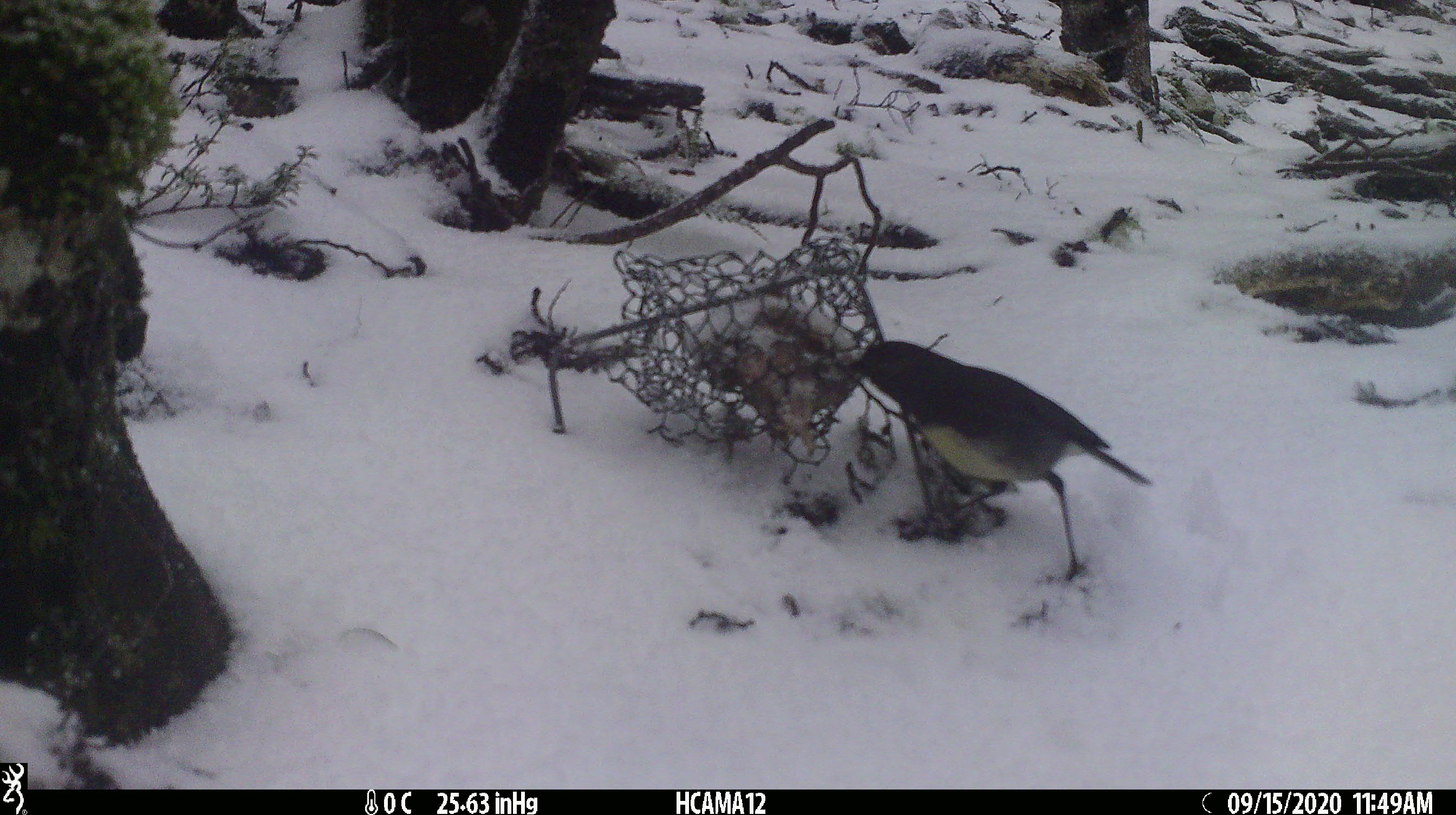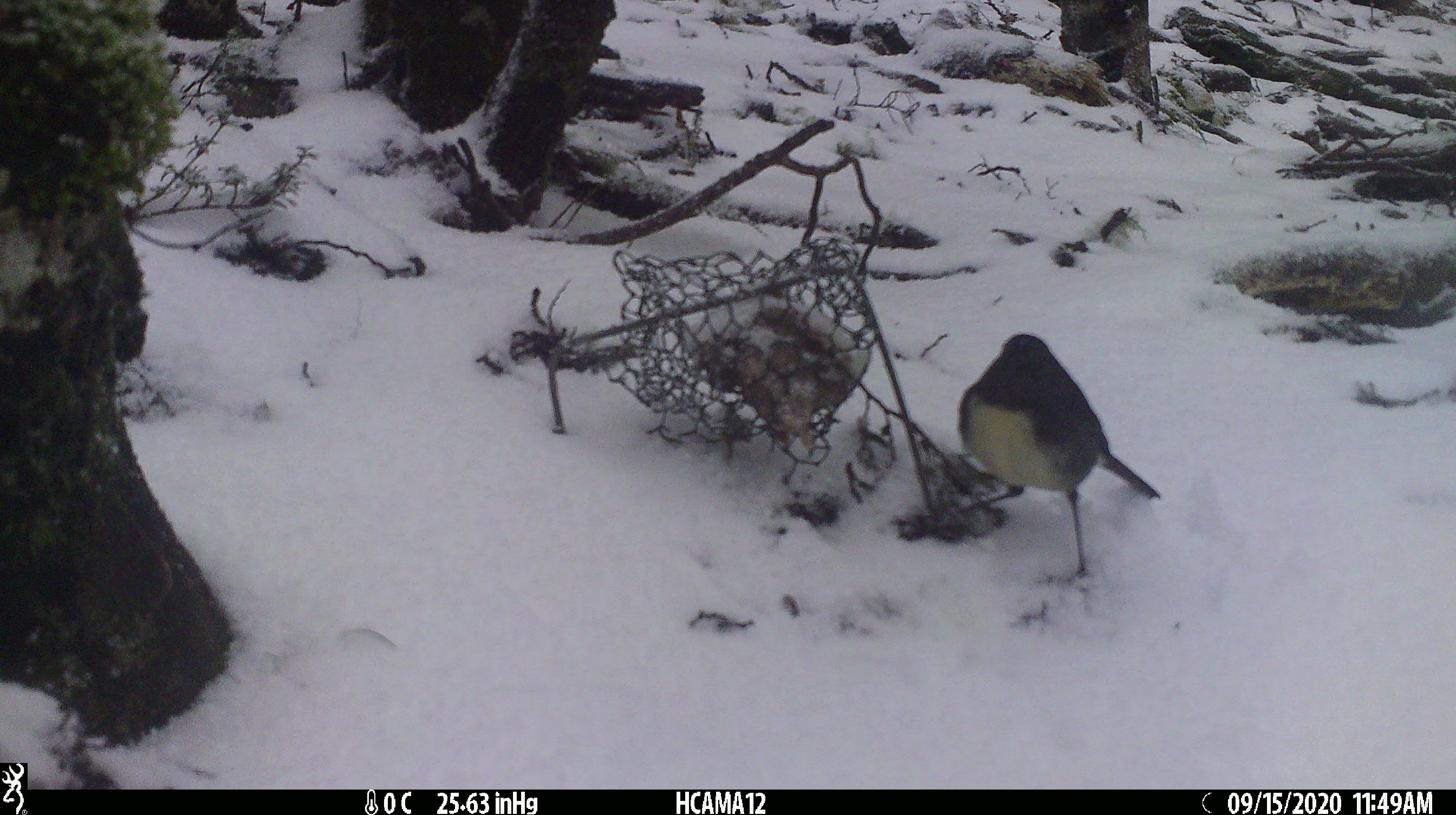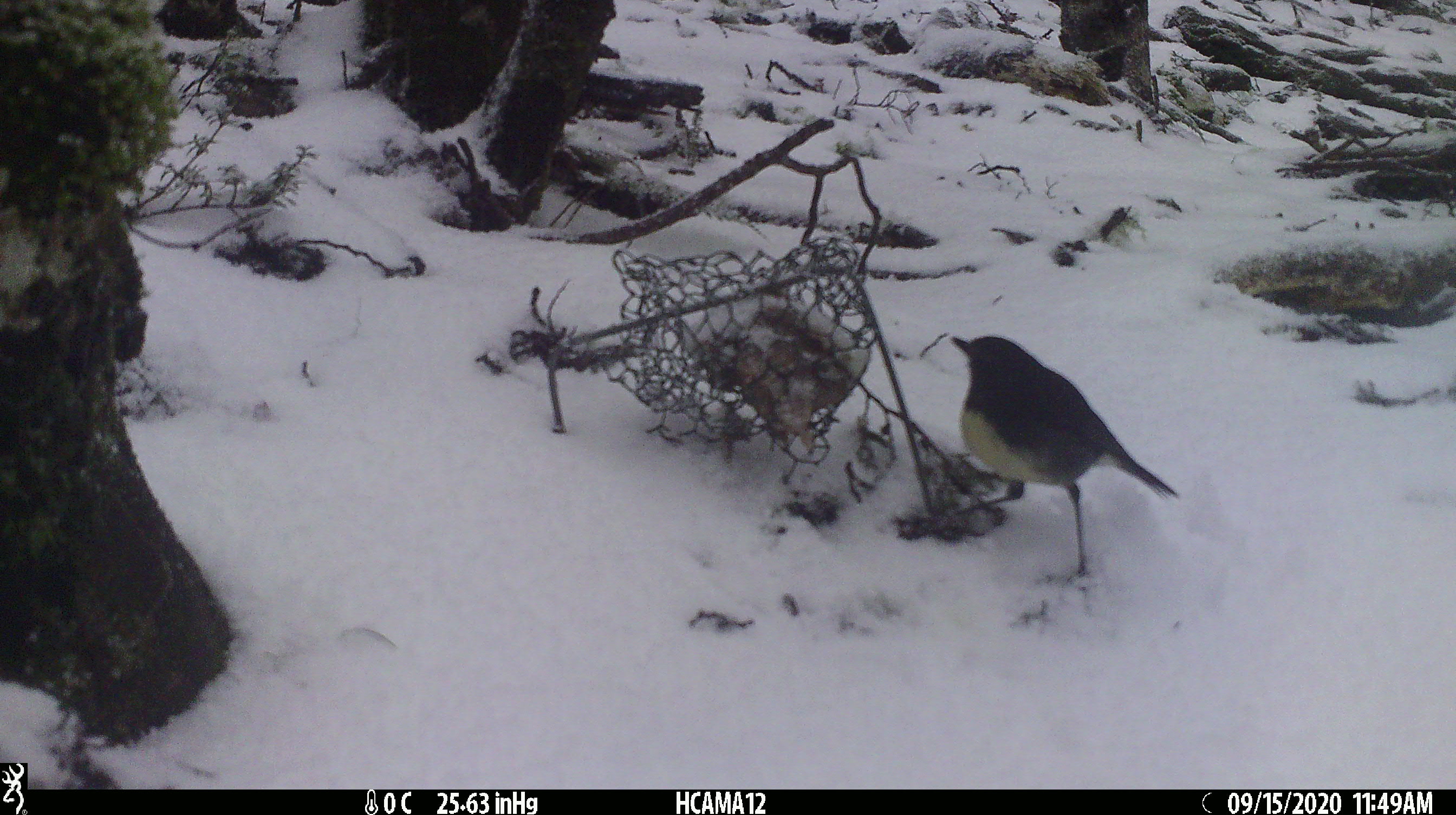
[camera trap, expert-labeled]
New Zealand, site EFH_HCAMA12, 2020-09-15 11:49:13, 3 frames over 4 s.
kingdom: Animalia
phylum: Chordata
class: Aves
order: Passeriformes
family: Petroicidae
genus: Petroica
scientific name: Petroica australis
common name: new zealand robin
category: robin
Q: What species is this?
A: Robin (new zealand robin) (Petroica australis).